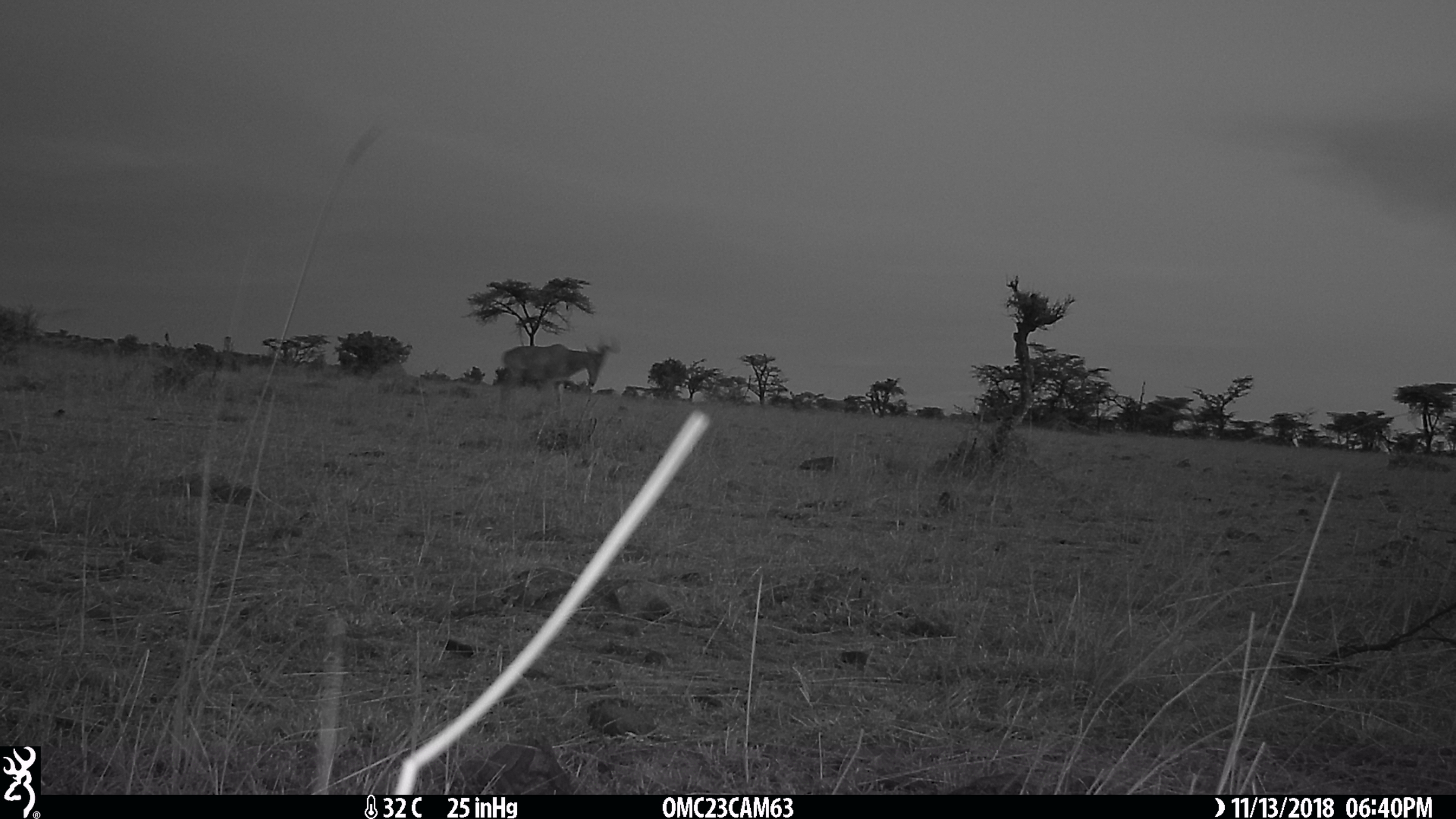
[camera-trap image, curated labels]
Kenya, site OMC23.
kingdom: Animalia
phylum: Chordata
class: Mammalia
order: Artiodactyla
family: Bovidae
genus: Alcelaphus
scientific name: Alcelaphus buselaphus cokii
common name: coke's hartebeest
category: hartebeest cokes